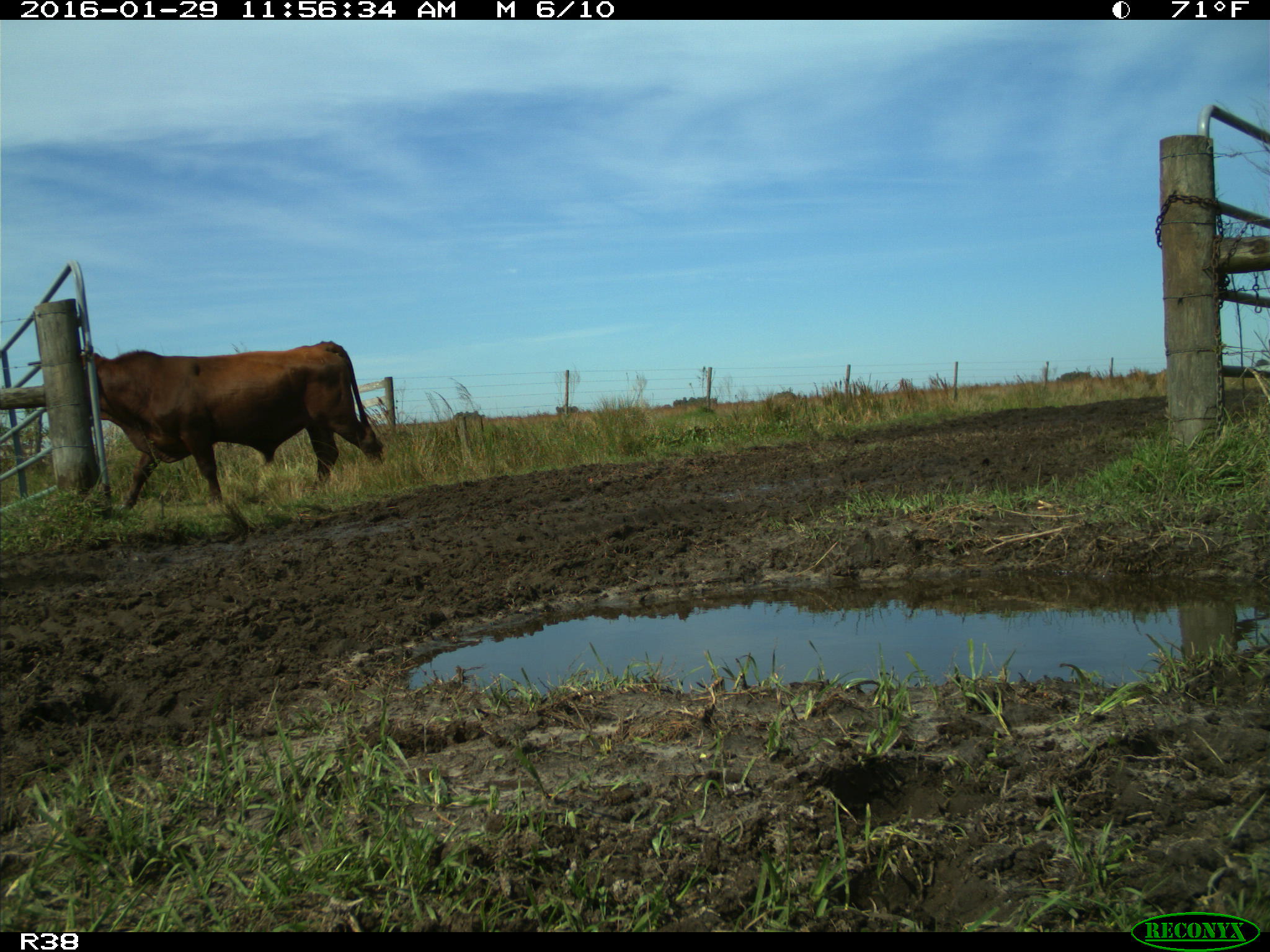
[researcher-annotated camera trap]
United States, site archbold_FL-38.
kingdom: Animalia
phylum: Chordata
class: Mammalia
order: Artiodactyla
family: Bovidae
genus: Bos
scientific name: Bos taurus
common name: domestic cow